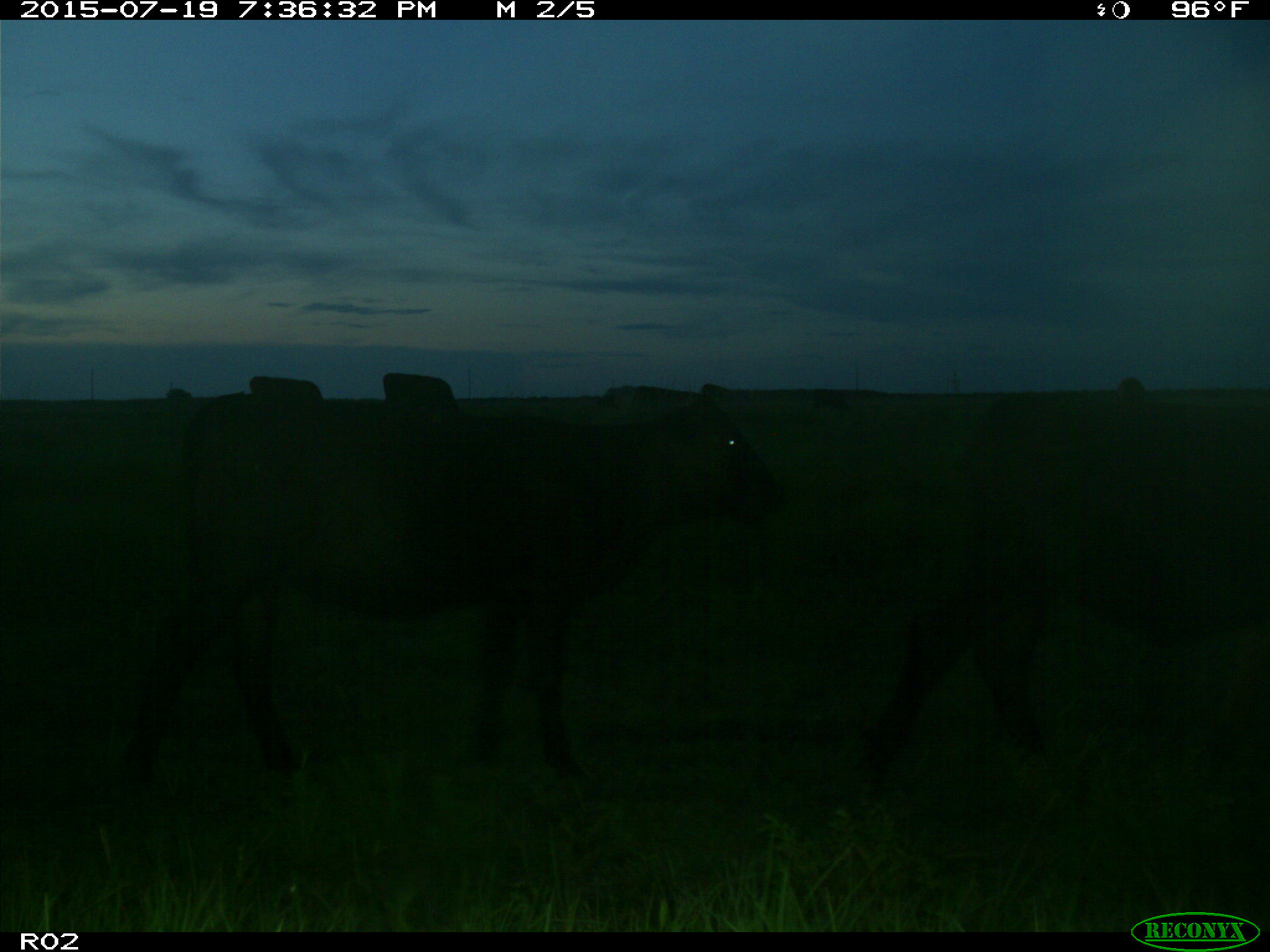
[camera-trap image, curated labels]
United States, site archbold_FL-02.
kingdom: Animalia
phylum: Chordata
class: Mammalia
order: Artiodactyla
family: Bovidae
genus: Bos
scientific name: Bos taurus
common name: domestic cow